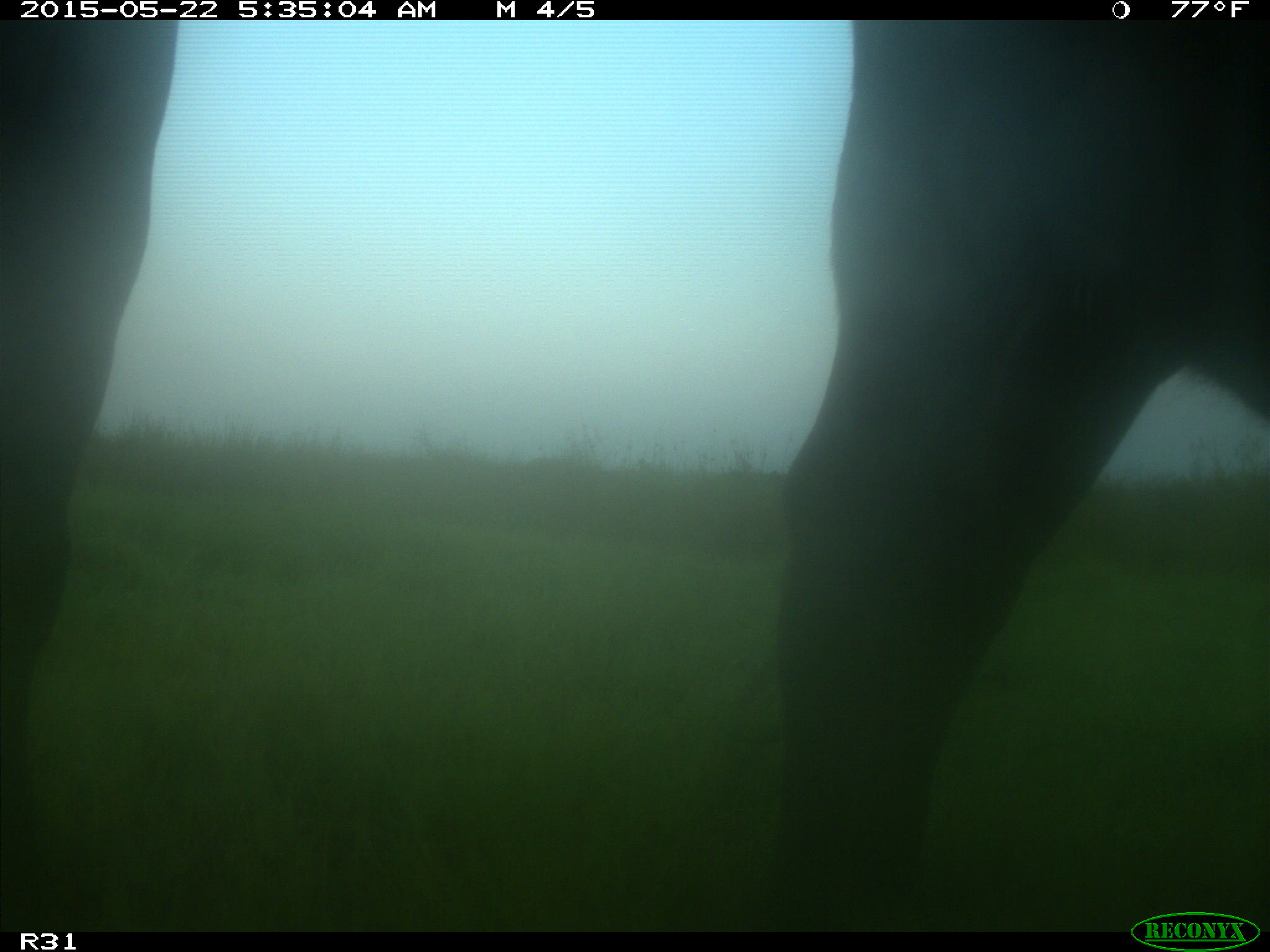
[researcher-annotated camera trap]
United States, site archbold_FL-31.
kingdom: Animalia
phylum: Chordata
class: Mammalia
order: Artiodactyla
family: Bovidae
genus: Bos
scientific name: Bos taurus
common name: domestic cow